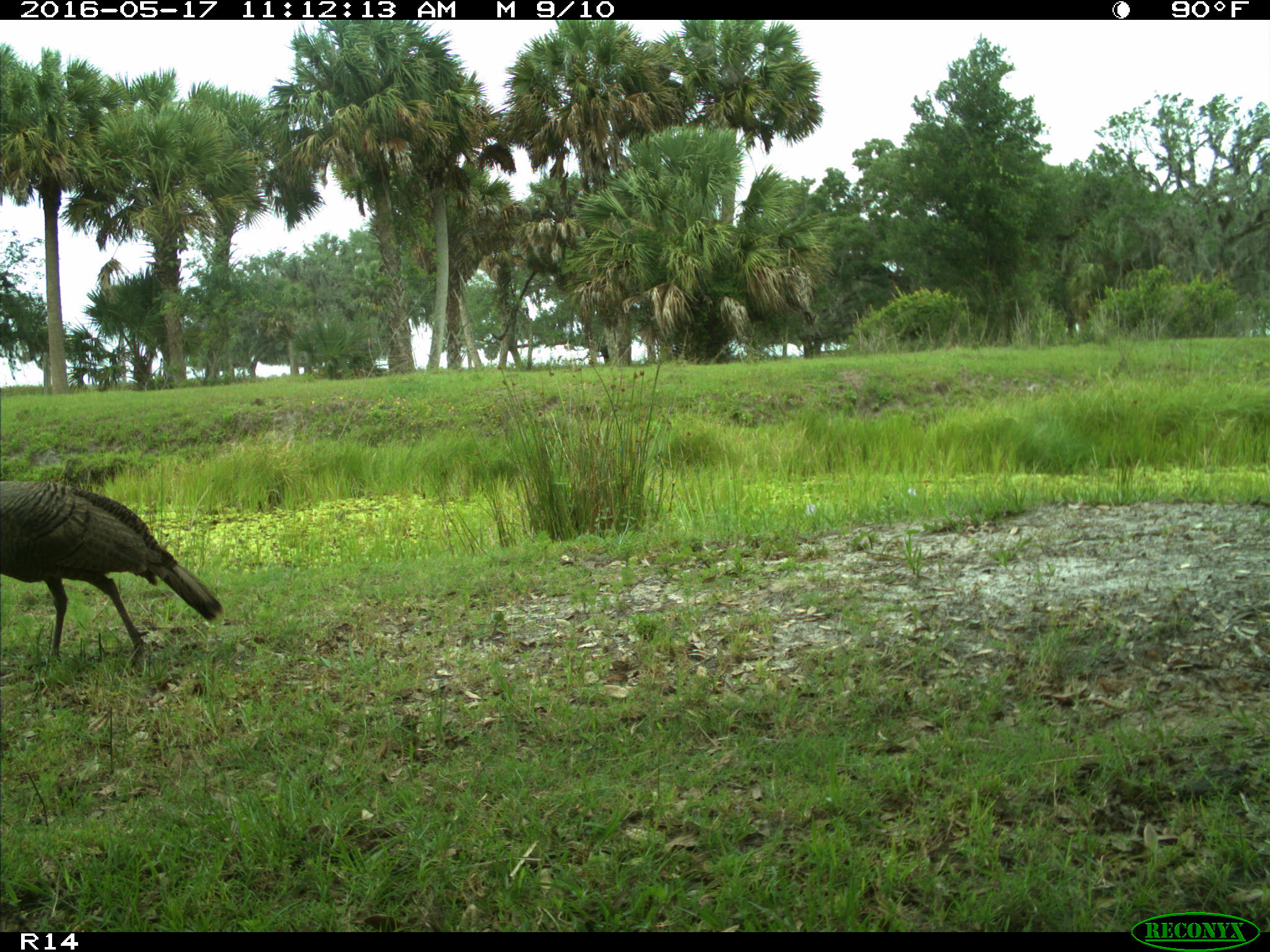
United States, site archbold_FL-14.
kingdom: Animalia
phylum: Chordata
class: Aves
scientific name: Aves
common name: birds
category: unidentified bird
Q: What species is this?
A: Unidentified bird (birds) (Aves).